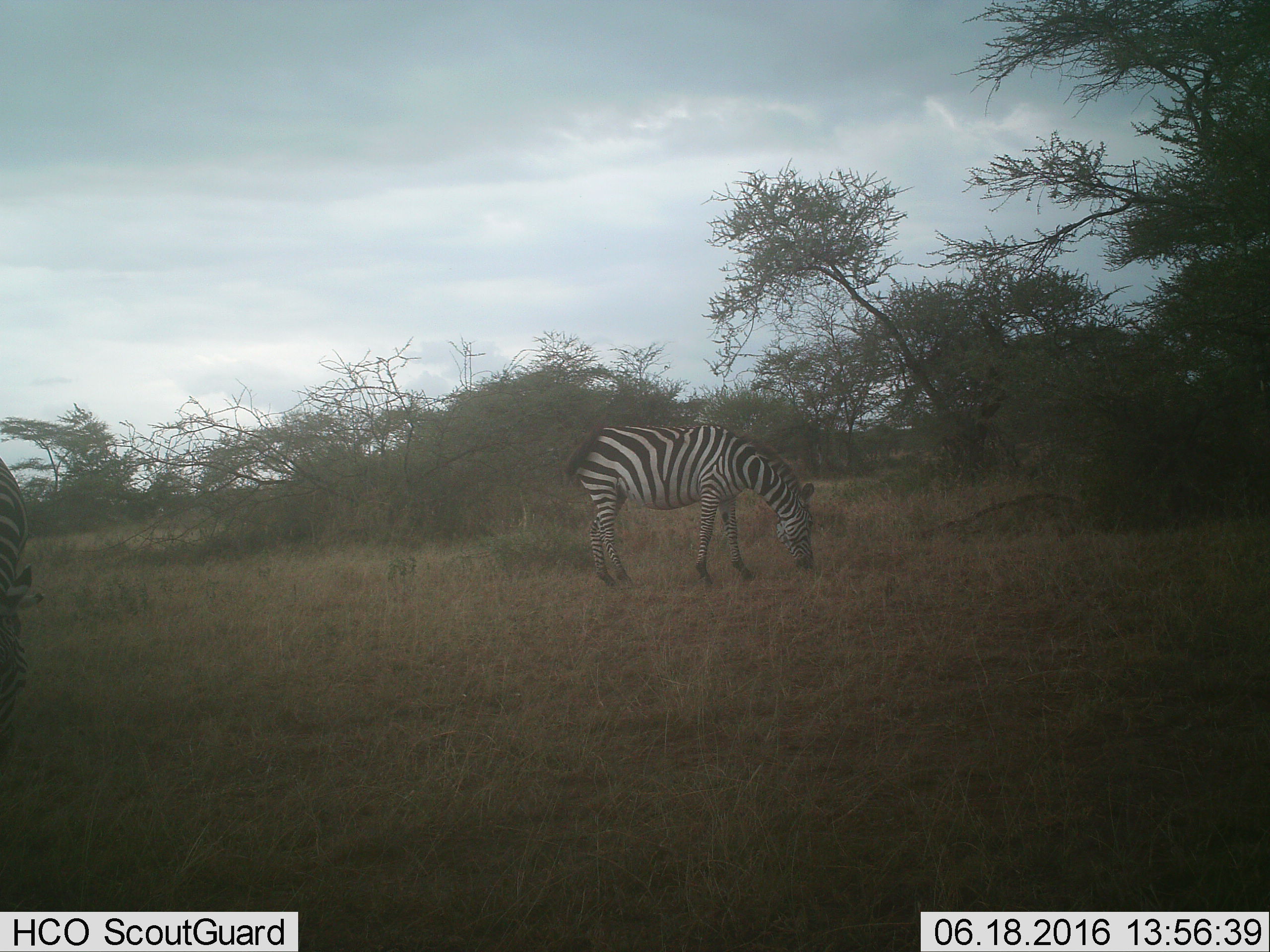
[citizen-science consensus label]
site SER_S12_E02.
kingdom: Animalia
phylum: Chordata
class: Mammalia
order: Perissodactyla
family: Equidae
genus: Equus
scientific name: Equus quagga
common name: plains zebra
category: zebraplains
Zebraplains (plains zebra) (Equus quagga), count 2. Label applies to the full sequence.